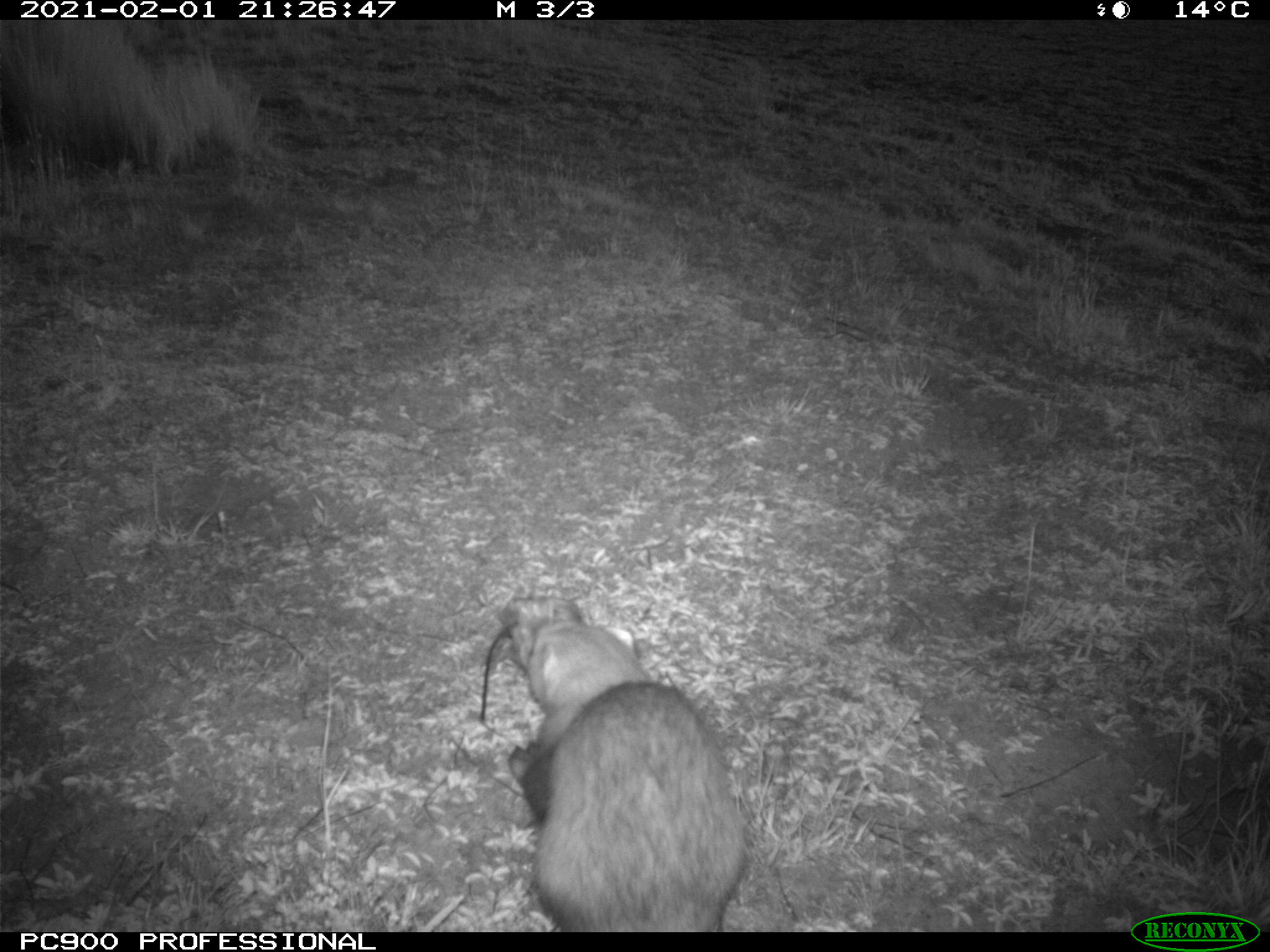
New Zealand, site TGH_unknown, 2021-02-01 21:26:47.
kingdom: Animalia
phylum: Chordata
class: Mammalia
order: Carnivora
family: Mustelidae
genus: Mustela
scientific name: Mustela furo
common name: ferret